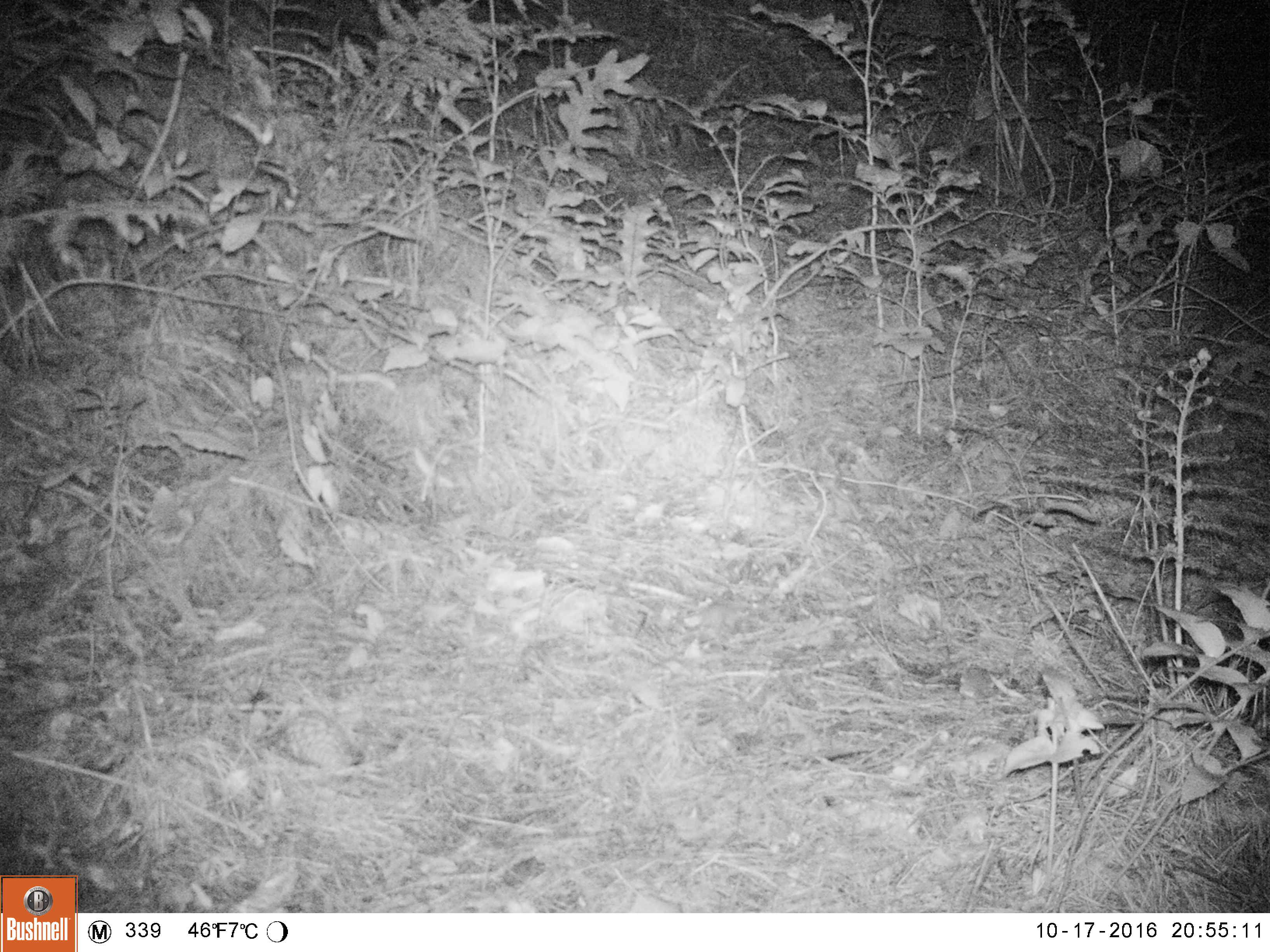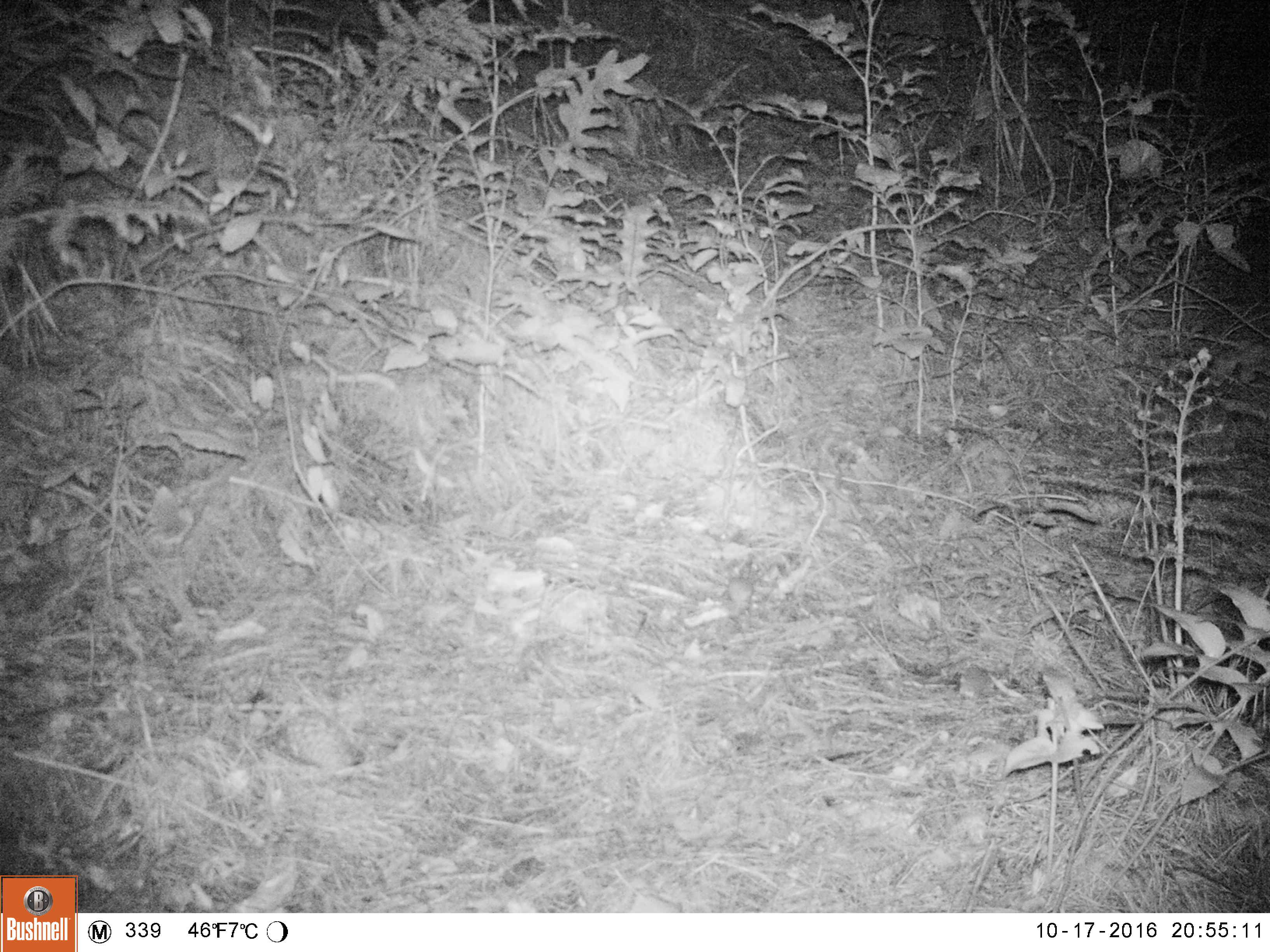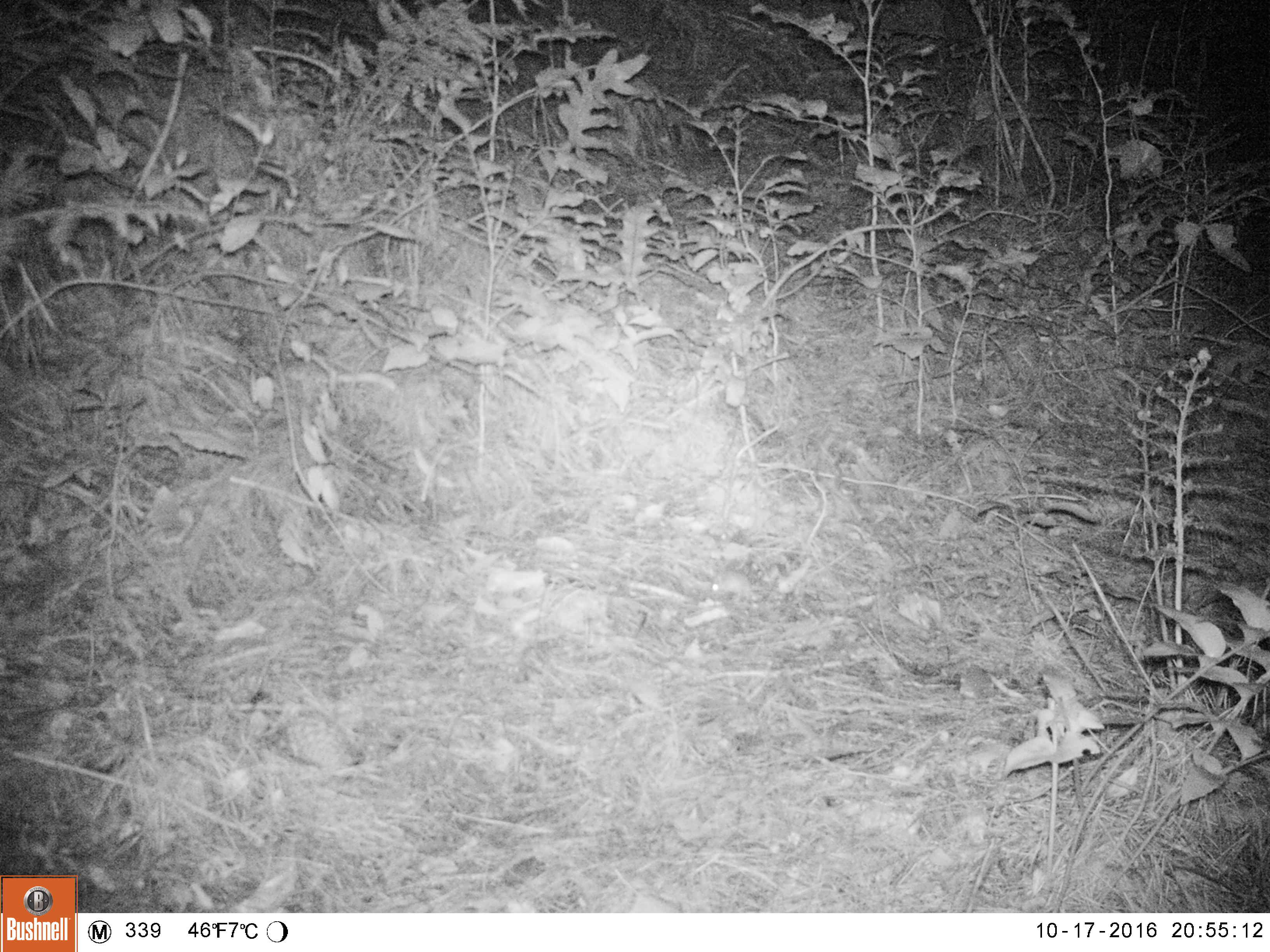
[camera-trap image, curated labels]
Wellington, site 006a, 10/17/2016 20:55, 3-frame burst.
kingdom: Animalia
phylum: Chordata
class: Mammalia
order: Rodentia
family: Muridae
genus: Mus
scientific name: Mus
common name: mouse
Mouse (Mus).